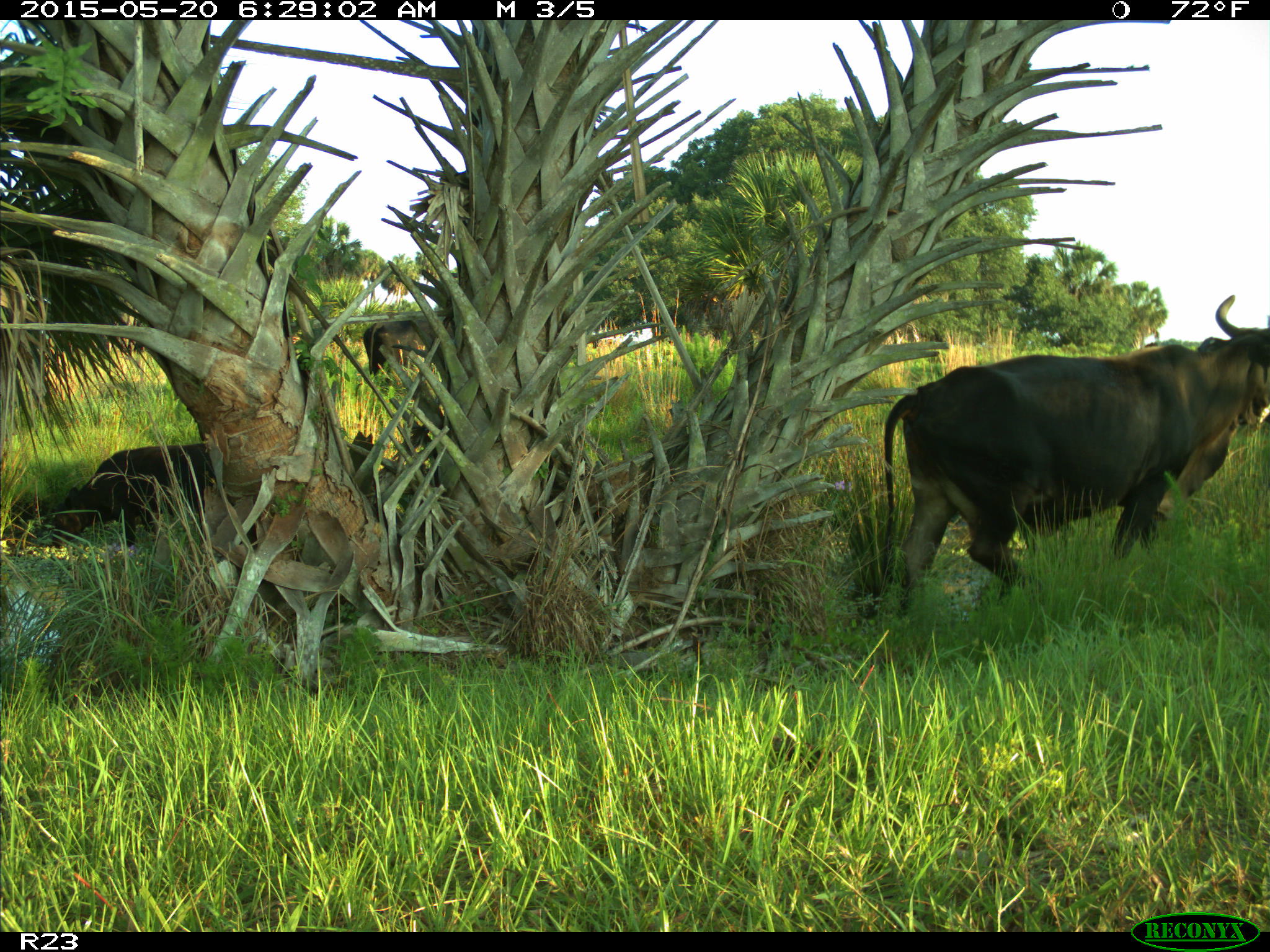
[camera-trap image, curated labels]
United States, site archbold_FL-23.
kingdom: Animalia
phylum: Chordata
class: Mammalia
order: Artiodactyla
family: Bovidae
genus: Bos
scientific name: Bos taurus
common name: domestic cow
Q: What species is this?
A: Bos taurus (domestic cow).